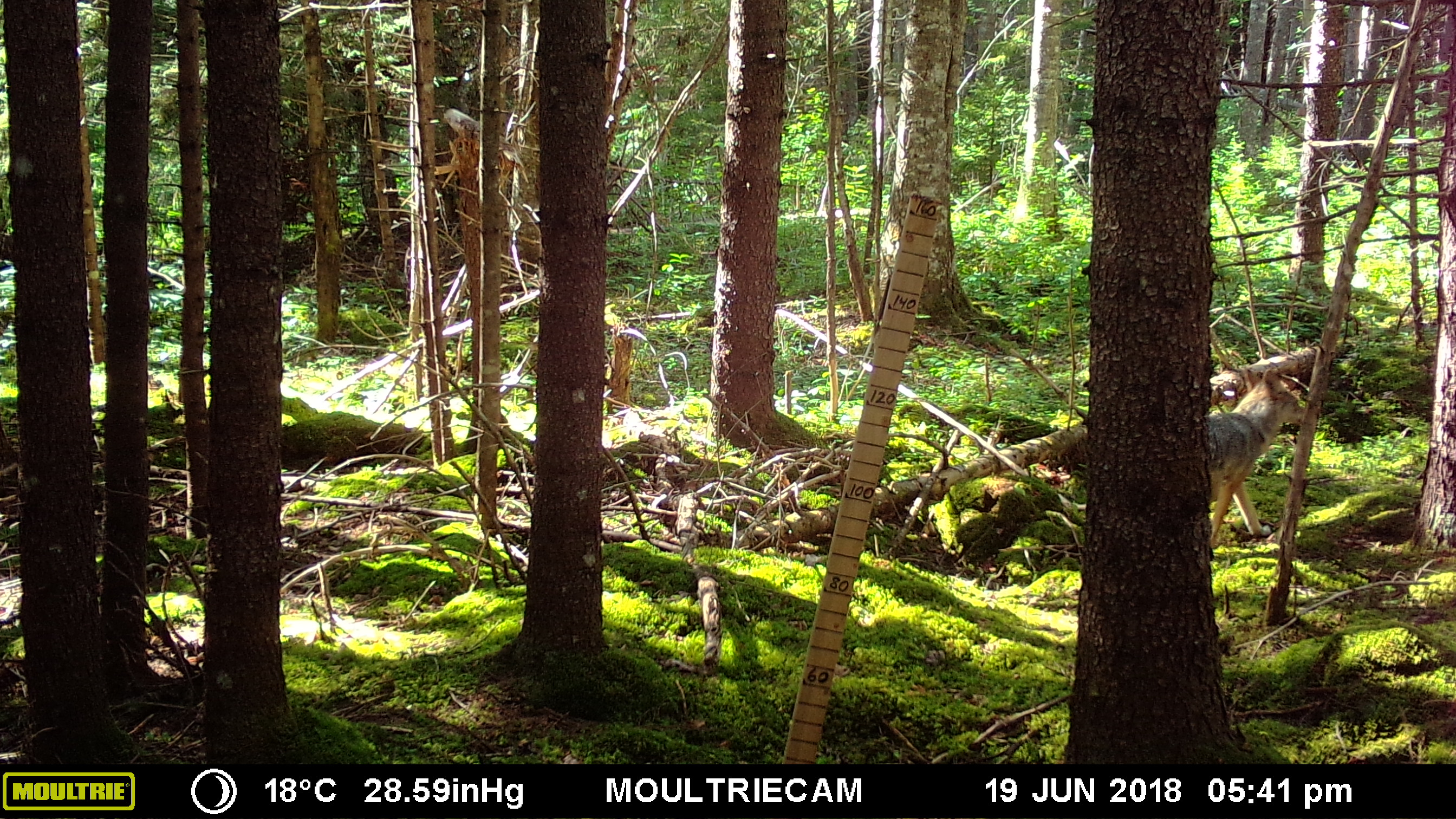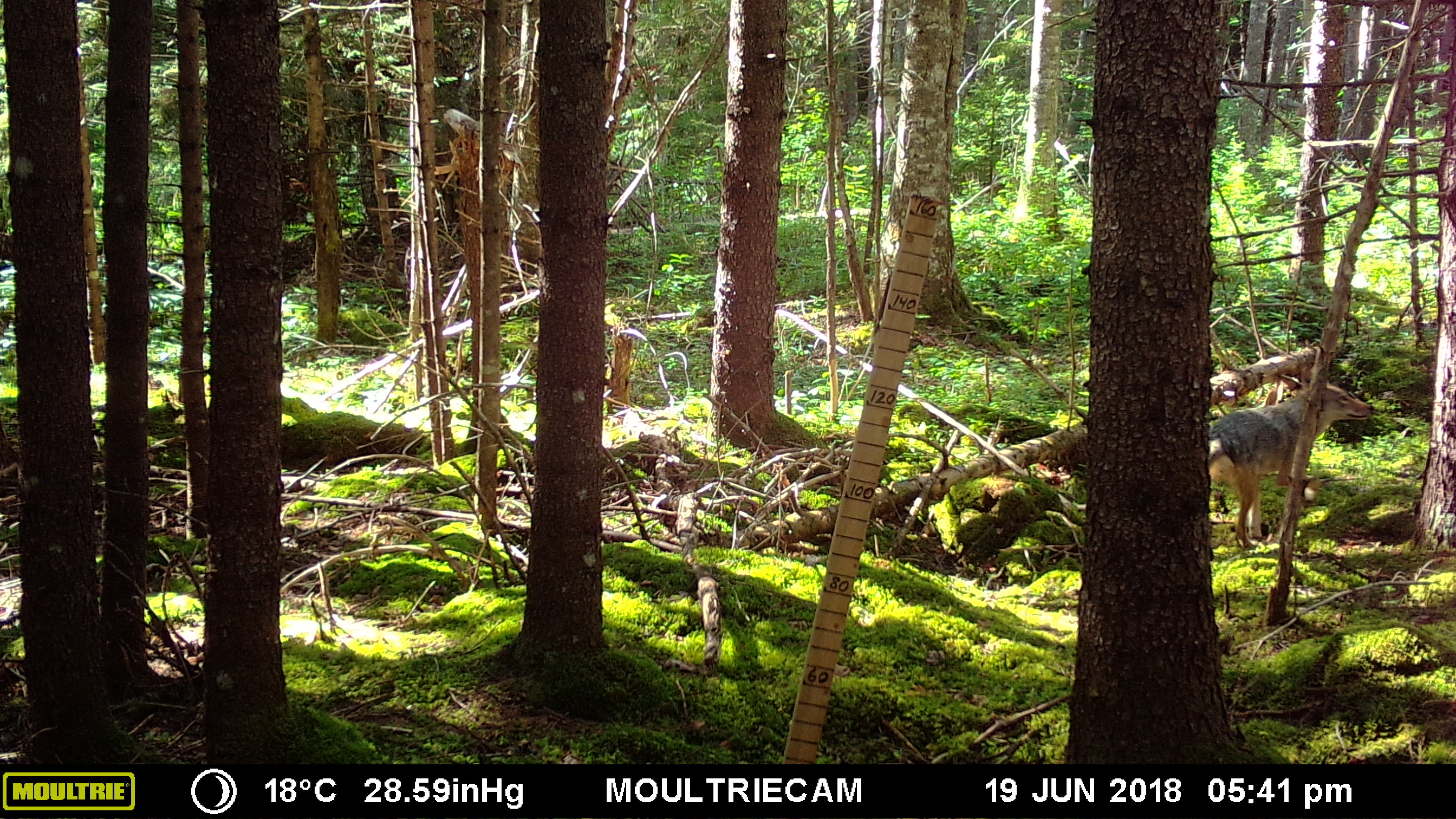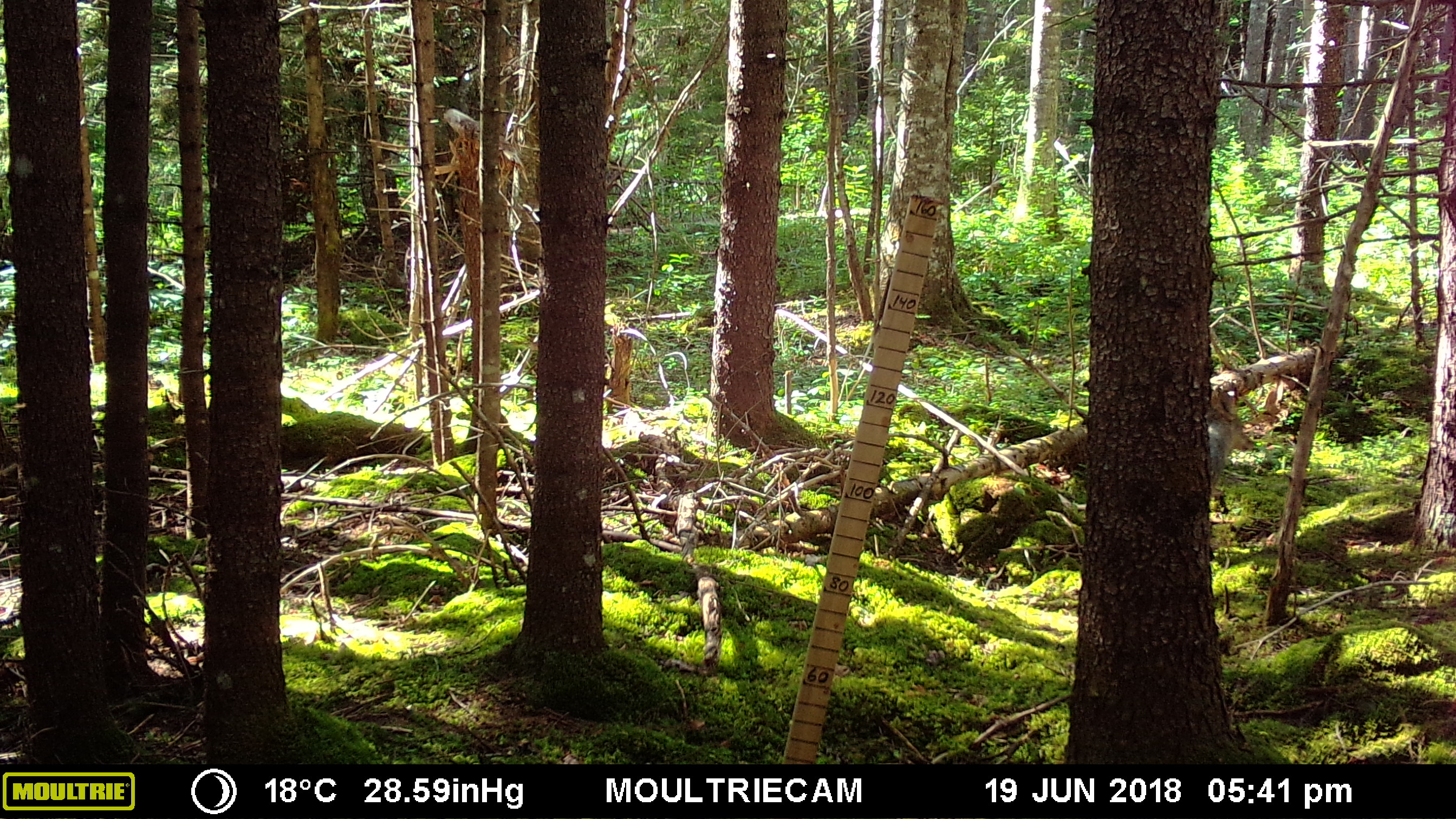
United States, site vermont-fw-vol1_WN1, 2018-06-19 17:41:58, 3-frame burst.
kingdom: Animalia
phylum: Chordata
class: Mammalia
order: Carnivora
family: Canidae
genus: Canis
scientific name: Canis latrans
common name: coyote